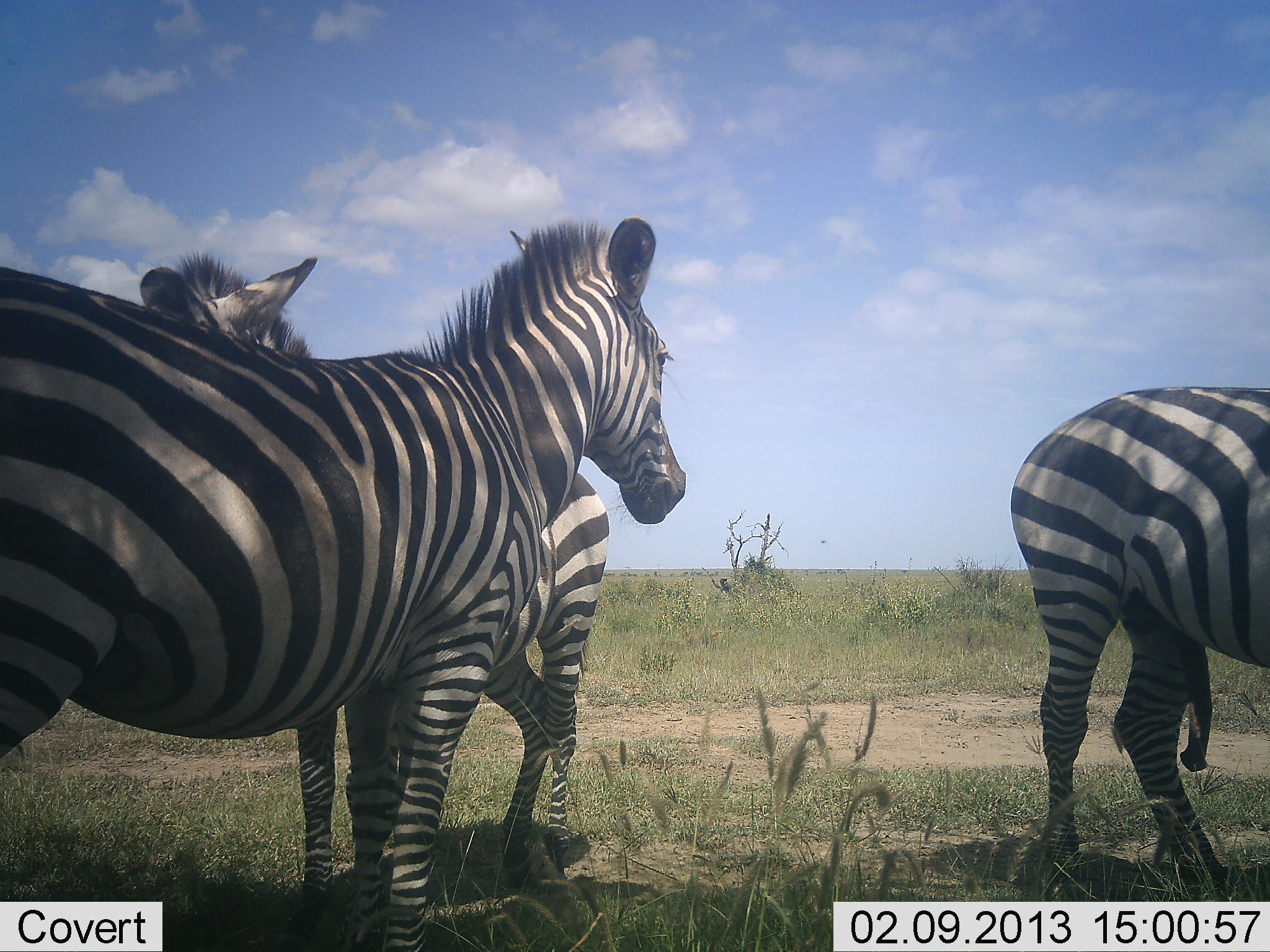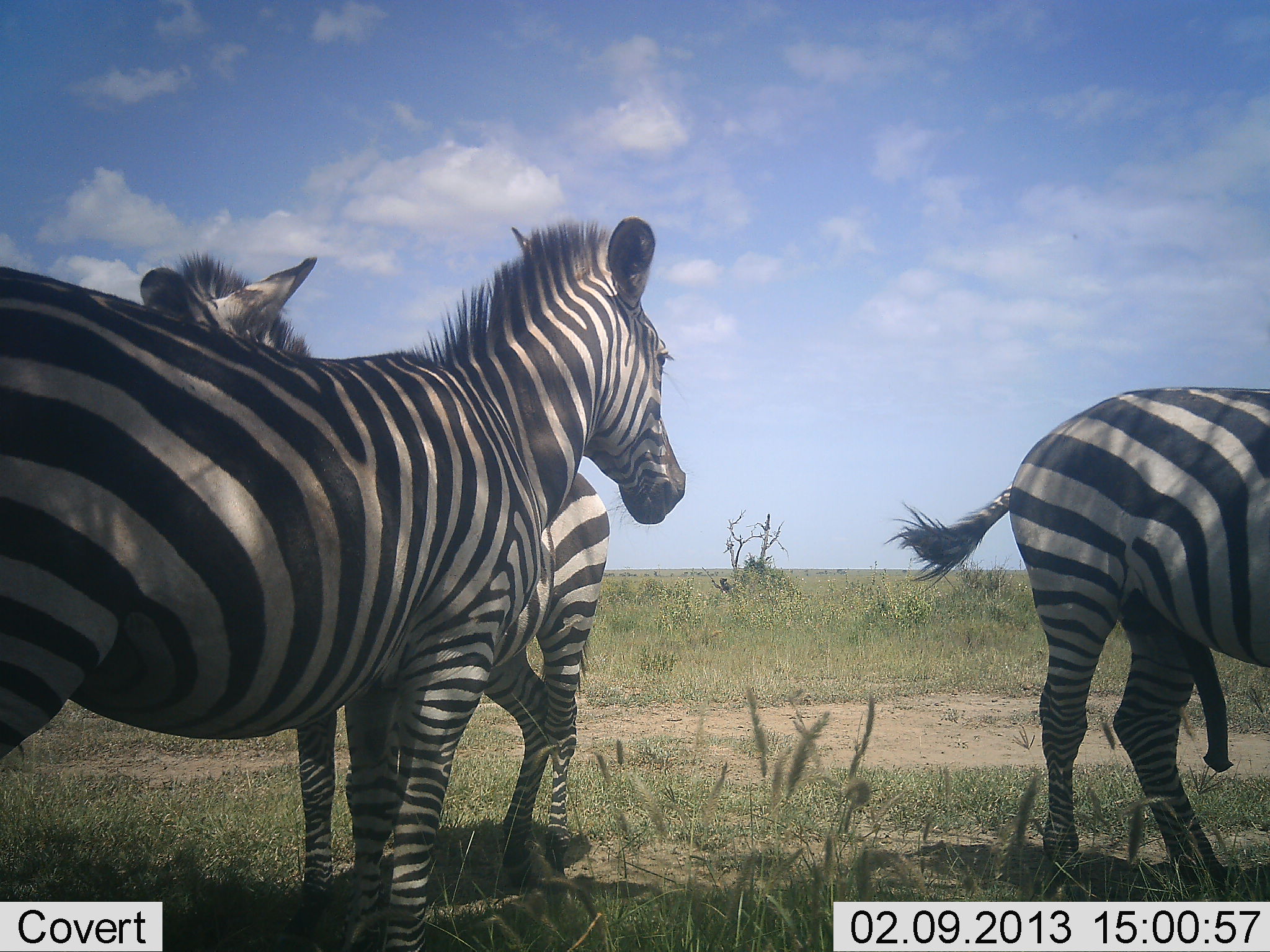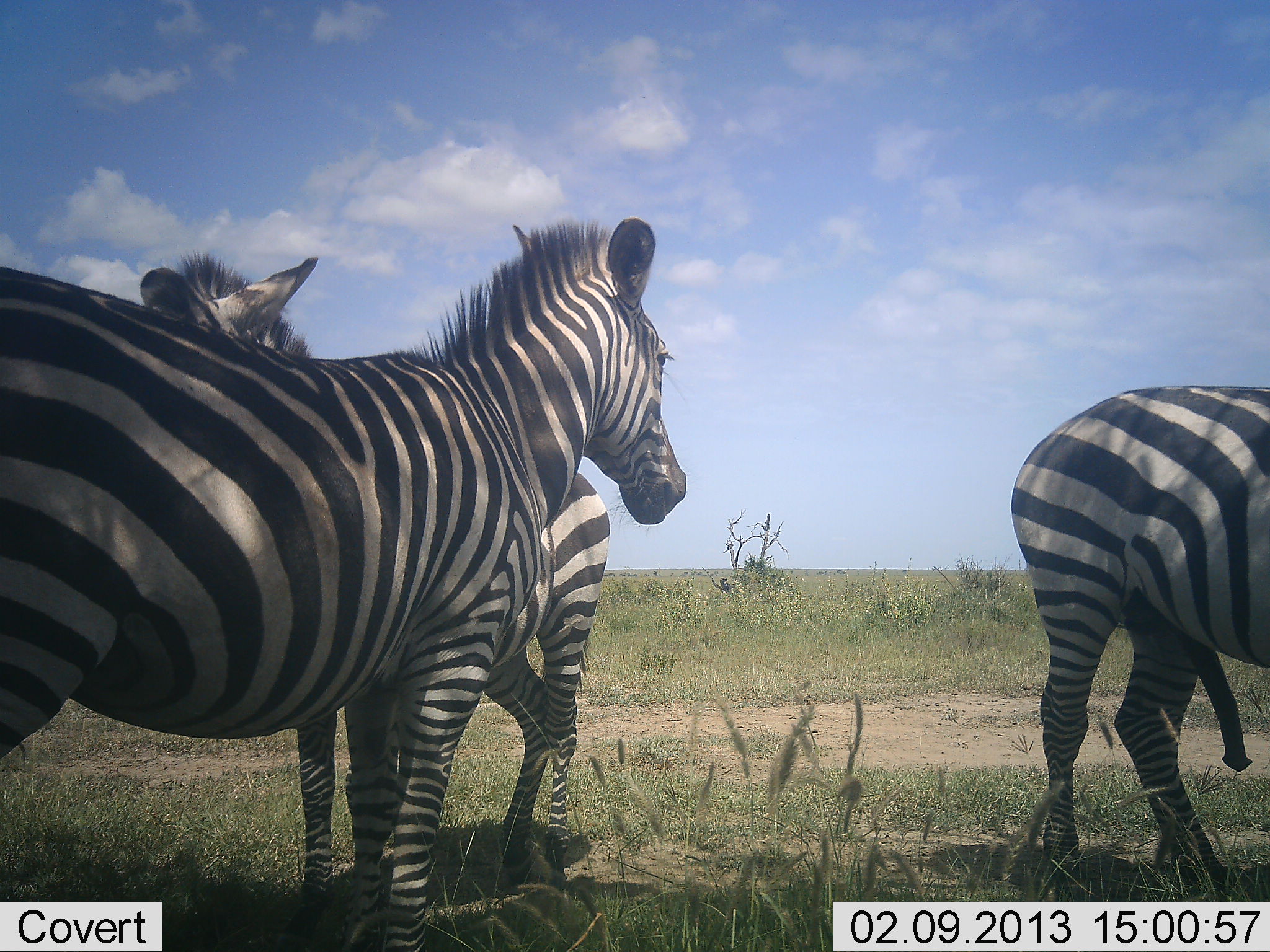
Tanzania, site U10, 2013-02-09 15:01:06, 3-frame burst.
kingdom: Animalia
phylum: Chordata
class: Mammalia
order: Perissodactyla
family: Equidae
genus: Equus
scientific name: Equus quagga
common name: plains zebra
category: zebra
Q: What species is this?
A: Zebra (plains zebra) (Equus quagga).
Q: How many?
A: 3.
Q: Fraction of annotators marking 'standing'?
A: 92%.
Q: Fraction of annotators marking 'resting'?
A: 5%.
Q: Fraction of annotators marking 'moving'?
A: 0%.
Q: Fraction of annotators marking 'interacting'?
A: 19%.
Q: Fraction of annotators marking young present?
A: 0%.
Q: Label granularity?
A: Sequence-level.